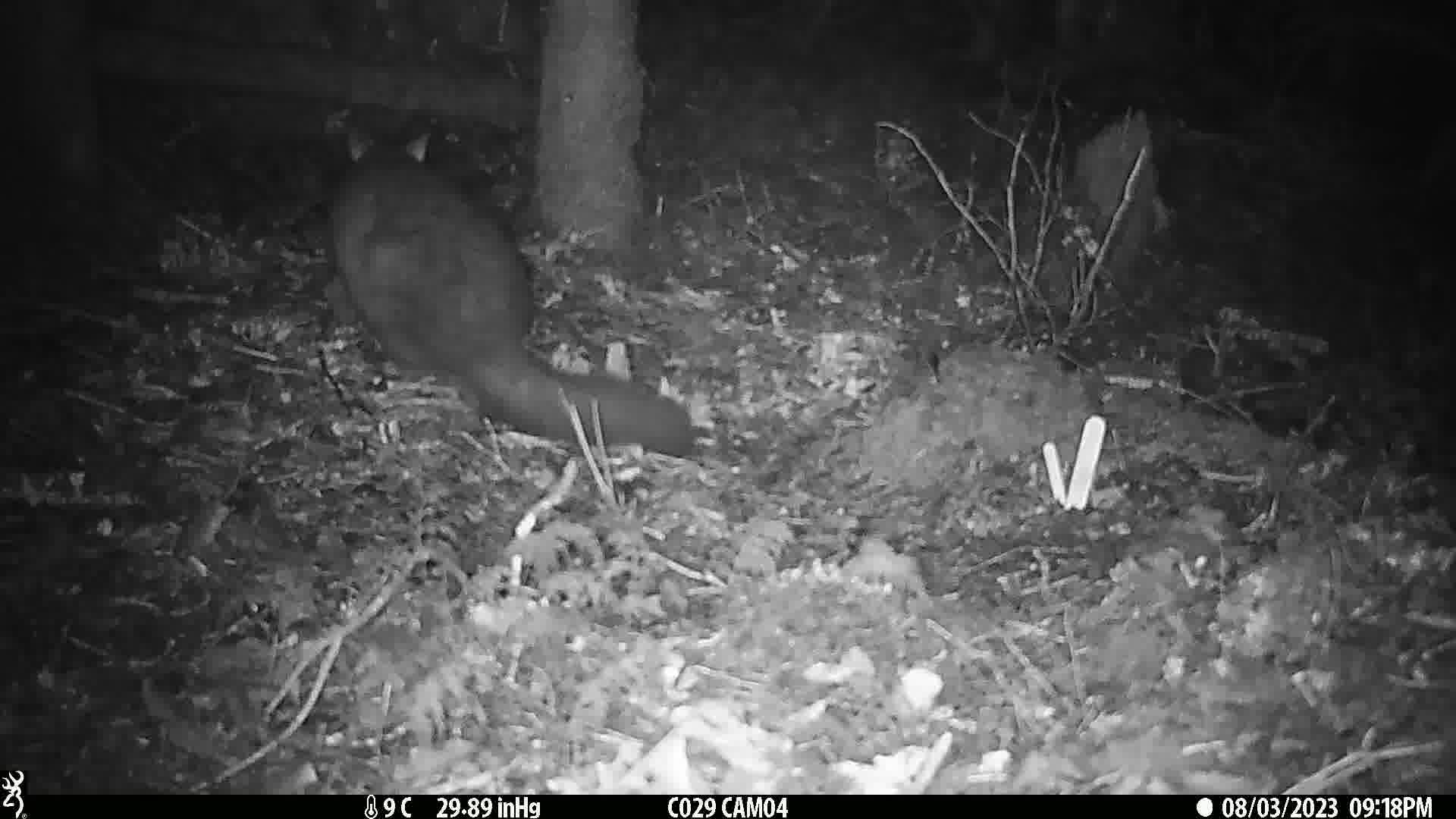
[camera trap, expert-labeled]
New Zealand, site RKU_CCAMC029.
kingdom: Animalia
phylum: Chordata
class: Mammalia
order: Diprotodontia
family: Phalangeridae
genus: Trichosurus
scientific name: Trichosurus vulpecula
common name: common brushtail possum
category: possum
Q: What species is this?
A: Possum (common brushtail possum) (Trichosurus vulpecula).